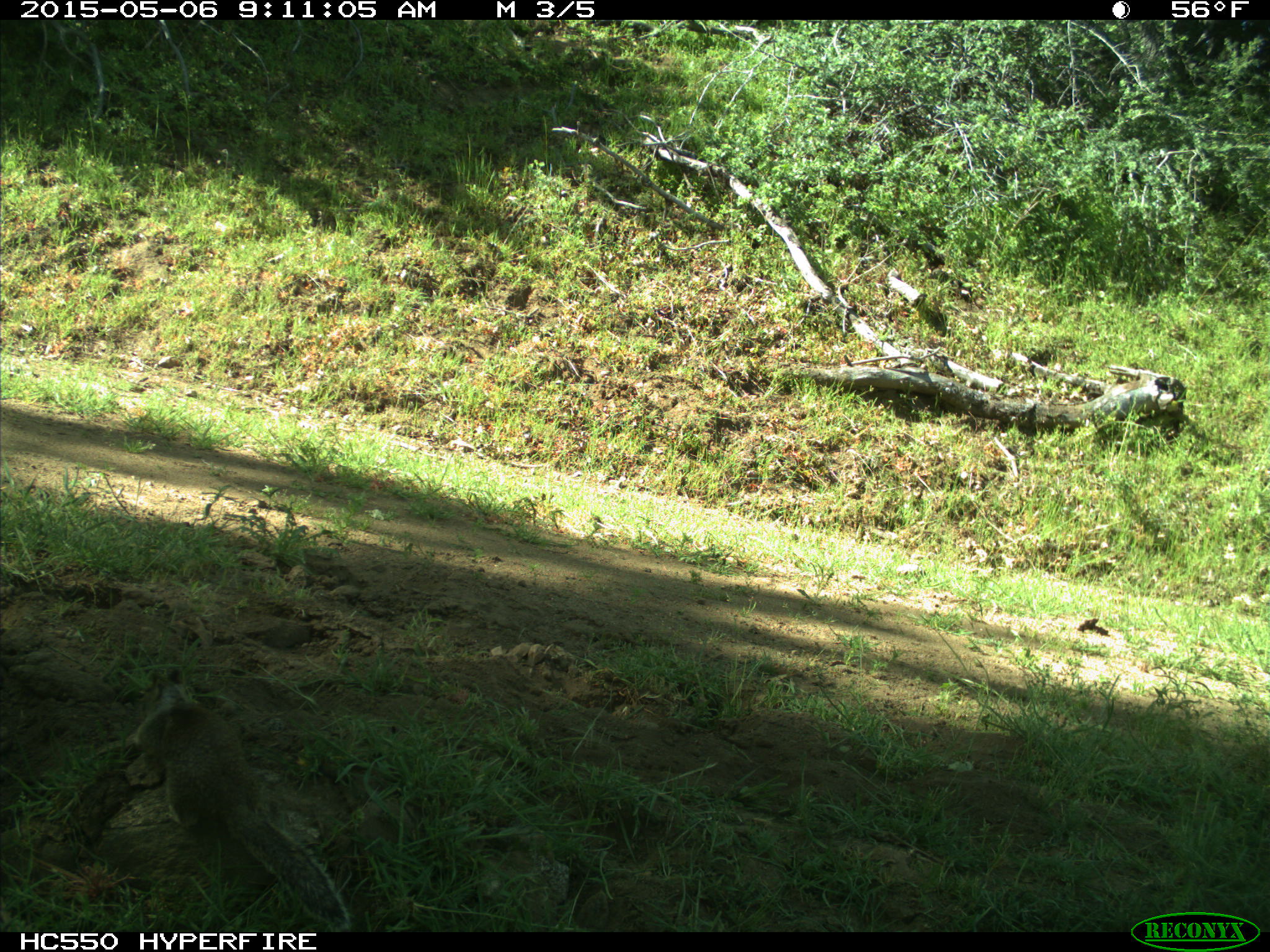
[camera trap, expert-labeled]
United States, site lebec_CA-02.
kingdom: Animalia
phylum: Chordata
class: Mammalia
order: Rodentia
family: Sciuridae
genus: Otospermophilus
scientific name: Otospermophilus beecheyi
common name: california ground squirrel